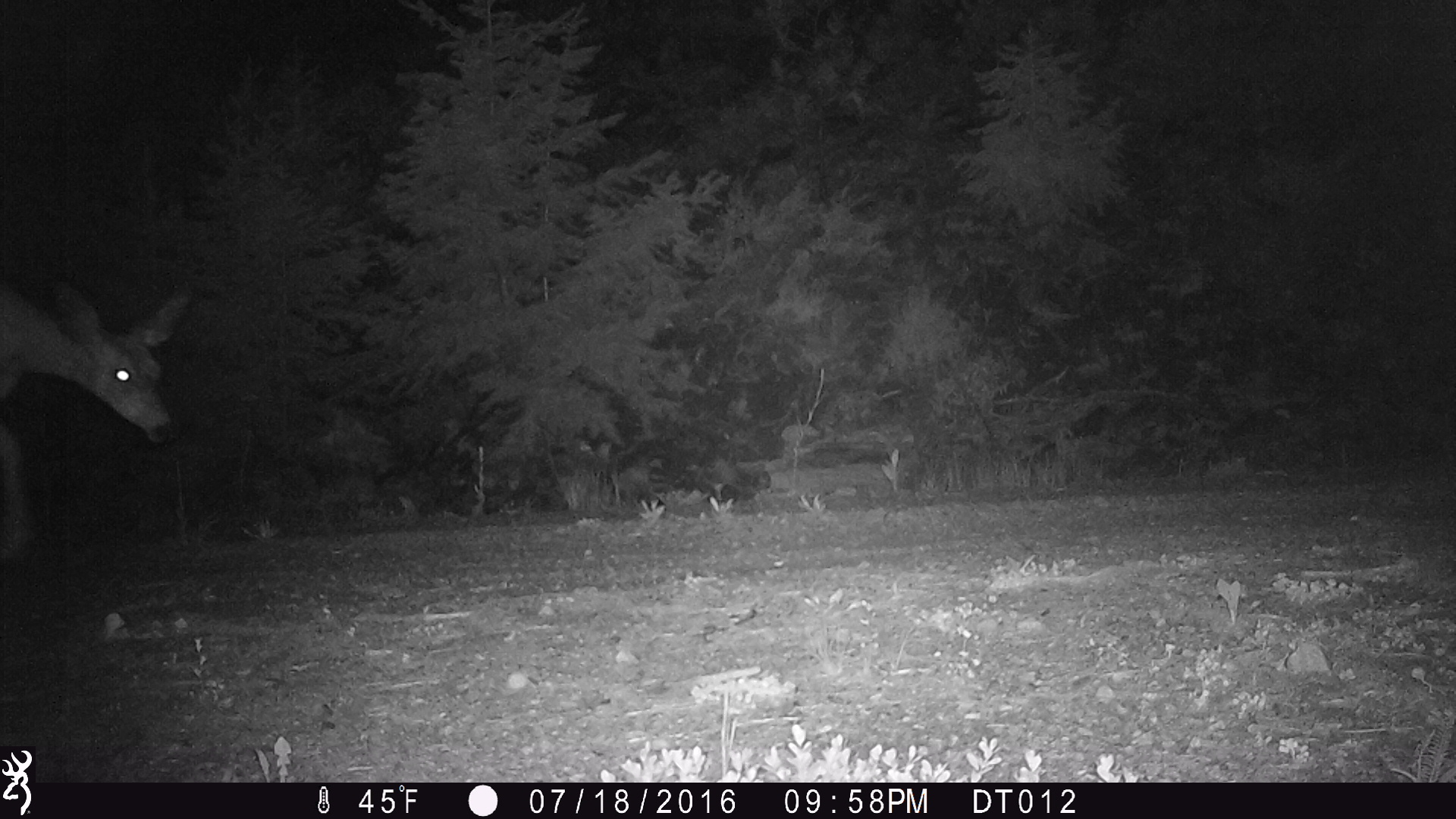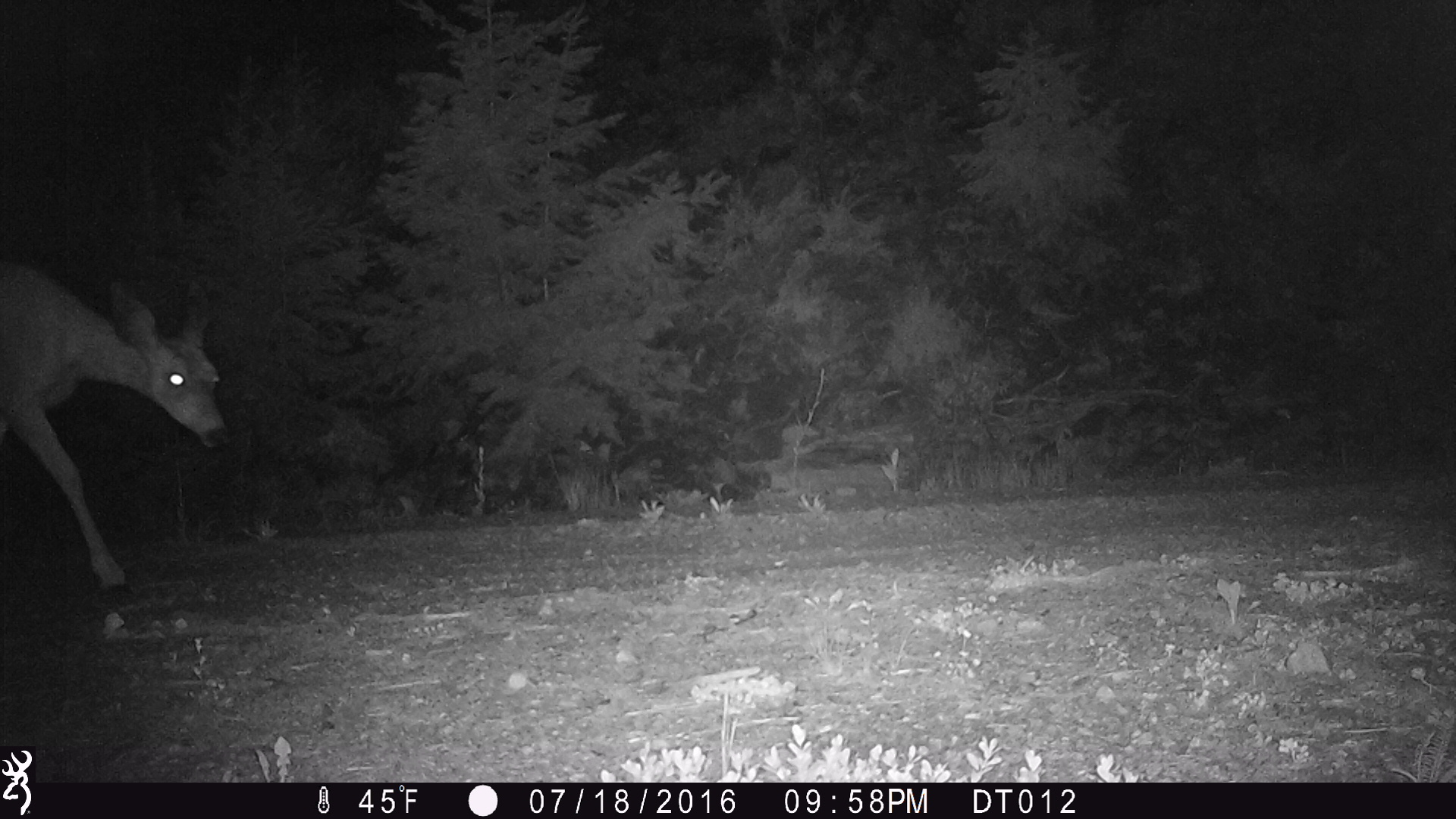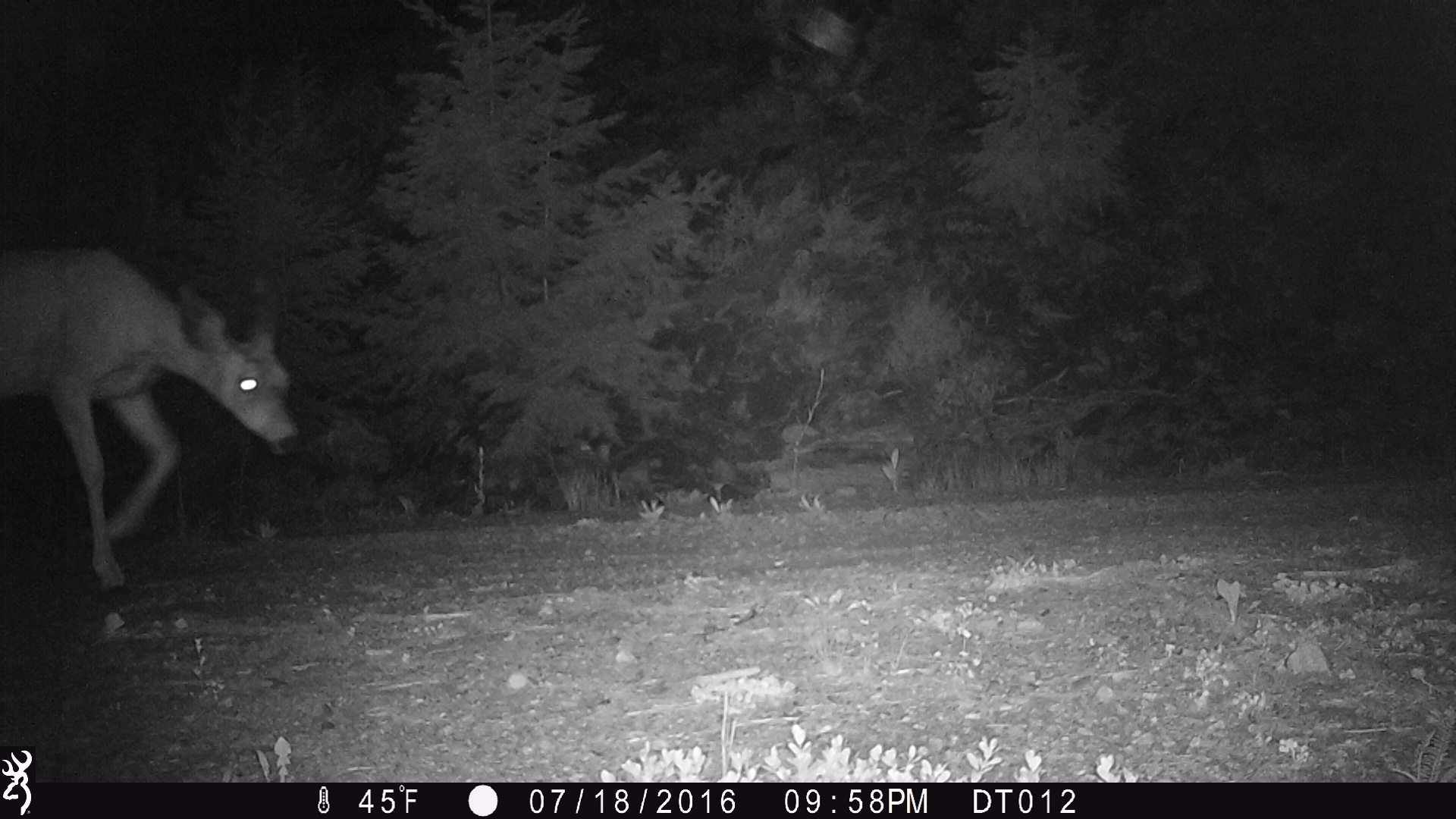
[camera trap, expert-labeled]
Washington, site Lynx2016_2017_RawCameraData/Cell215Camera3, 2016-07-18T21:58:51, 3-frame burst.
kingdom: Animalia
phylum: Chordata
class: Mammalia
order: Artiodactyla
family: Cervidae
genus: Odocoileus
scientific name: Odocoileus hemionus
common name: mule deer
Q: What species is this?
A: Odocoileus hemionus (mule deer).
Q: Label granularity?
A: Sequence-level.